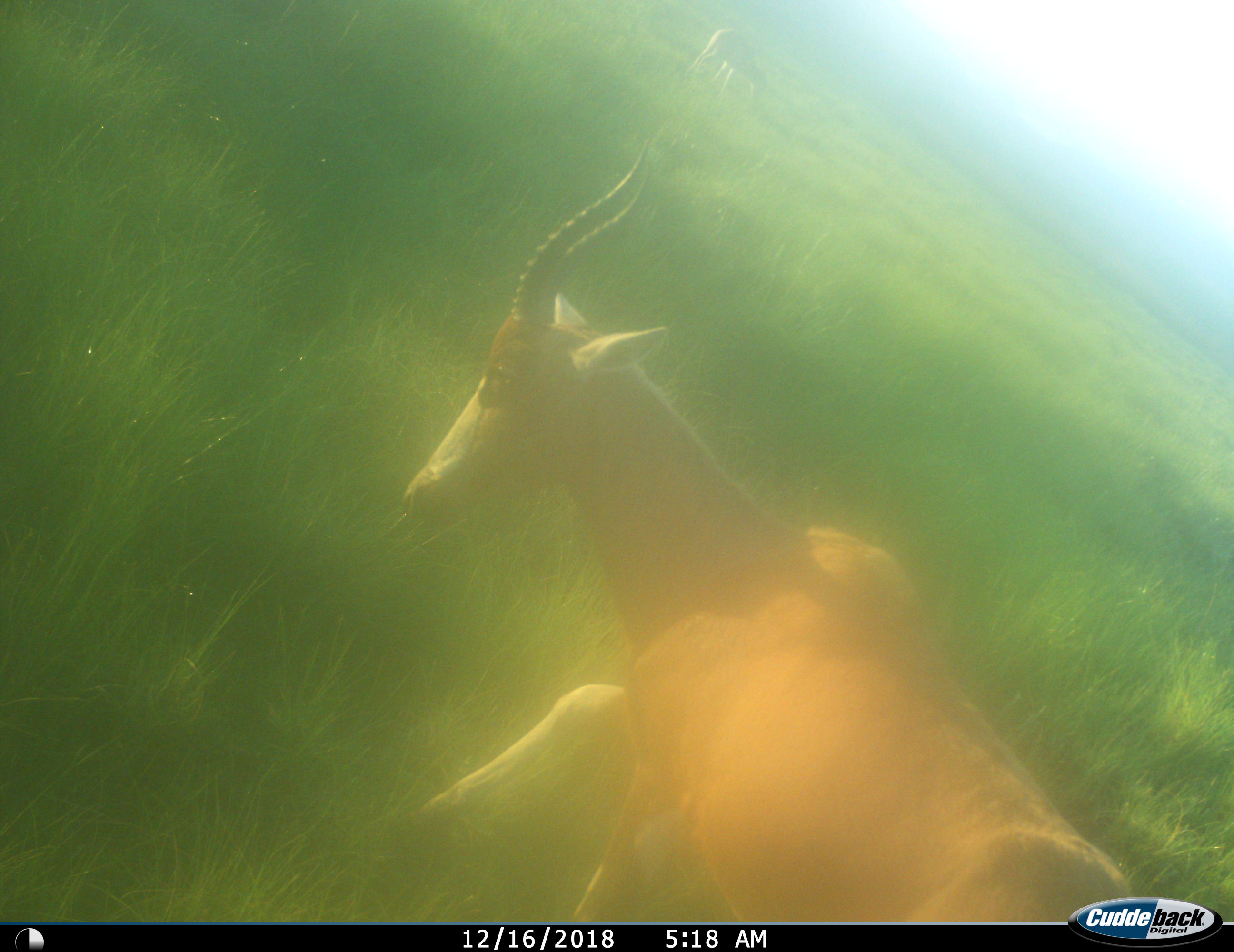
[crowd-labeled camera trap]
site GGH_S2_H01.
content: unidentified animal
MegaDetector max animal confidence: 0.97